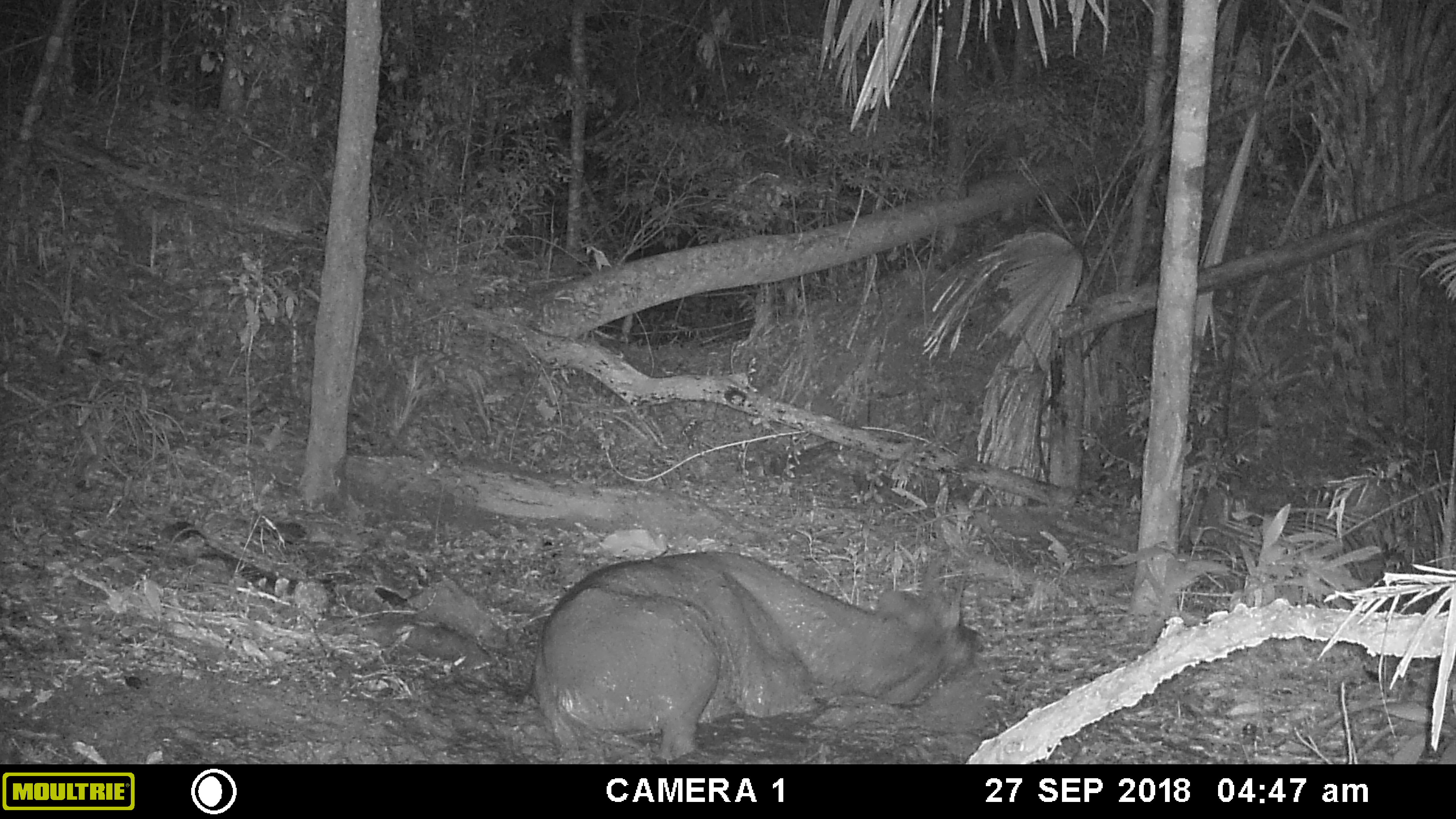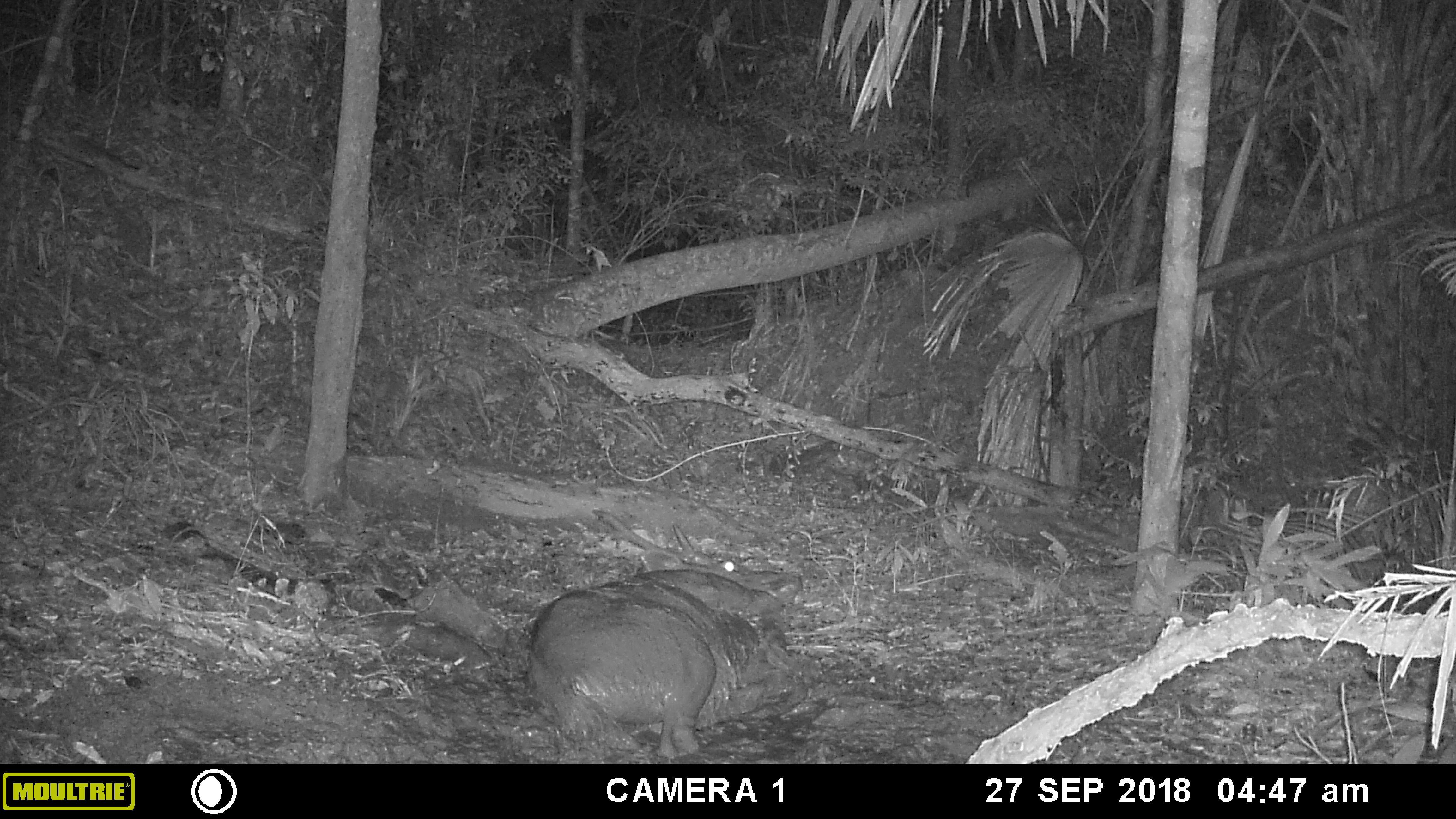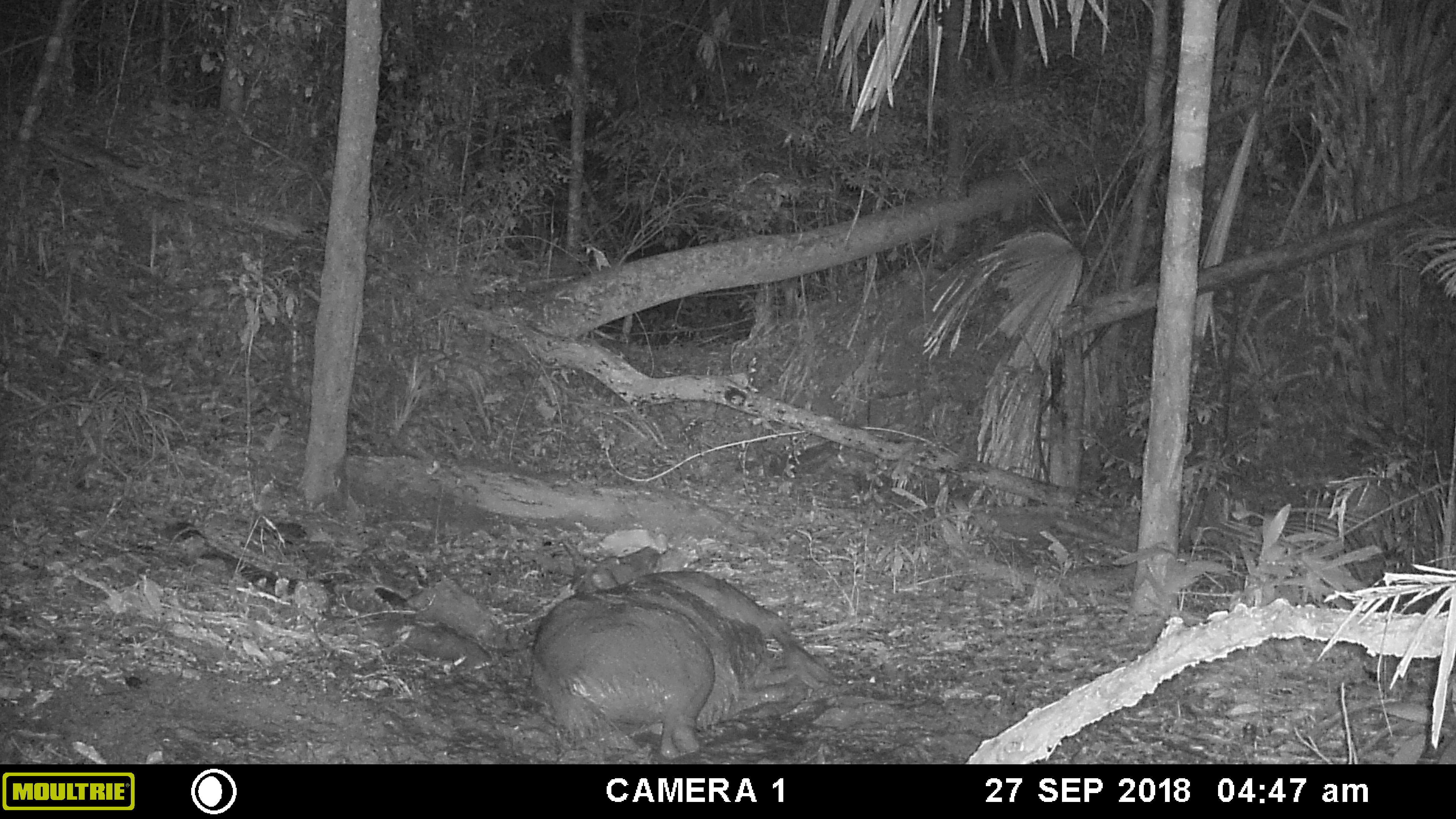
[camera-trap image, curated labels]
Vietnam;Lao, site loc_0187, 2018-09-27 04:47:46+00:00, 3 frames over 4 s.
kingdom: Animalia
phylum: Chordata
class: Mammalia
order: Artiodactyla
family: Cervidae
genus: Rusa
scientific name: Rusa unicolor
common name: sambar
Sambar (Rusa unicolor). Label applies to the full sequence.